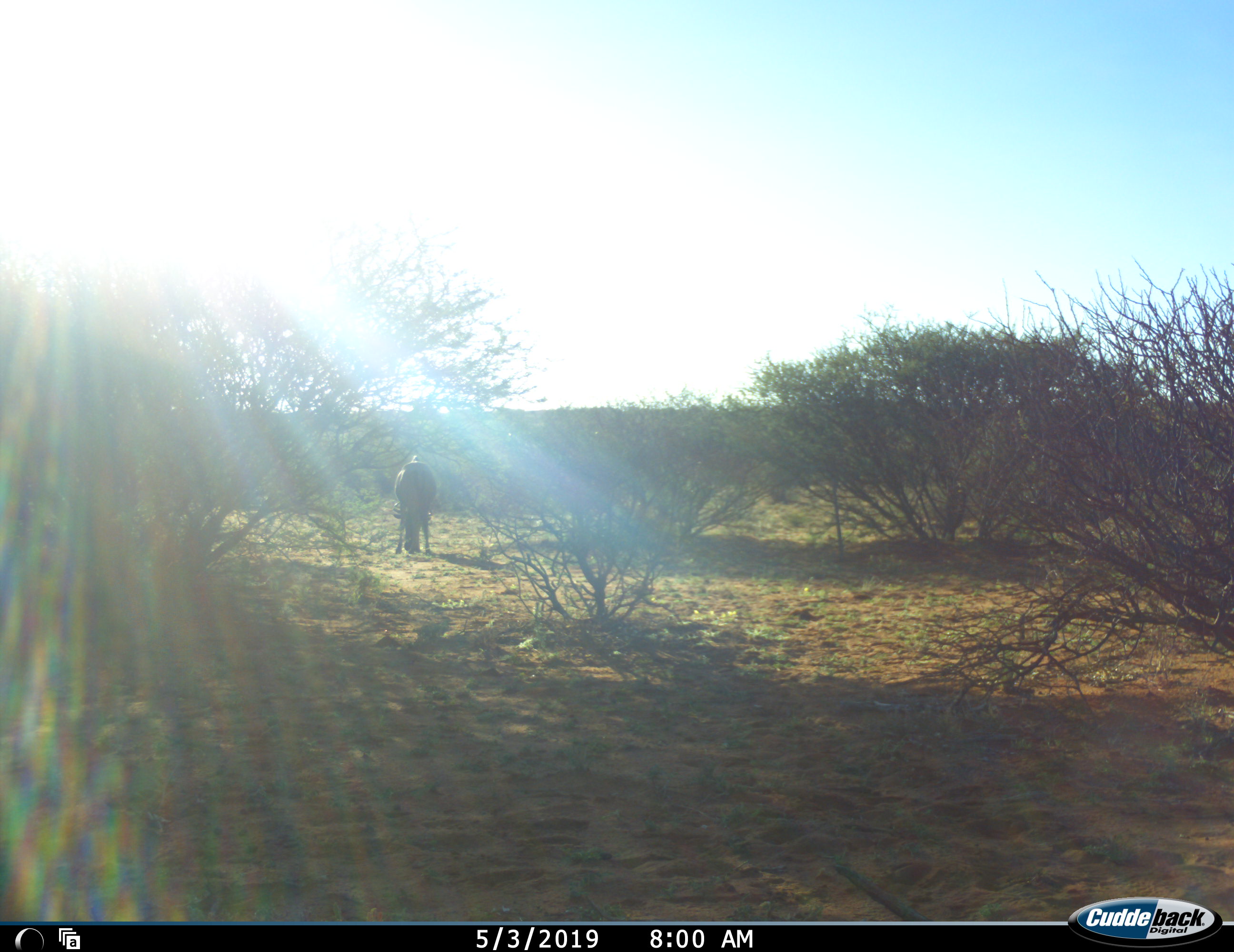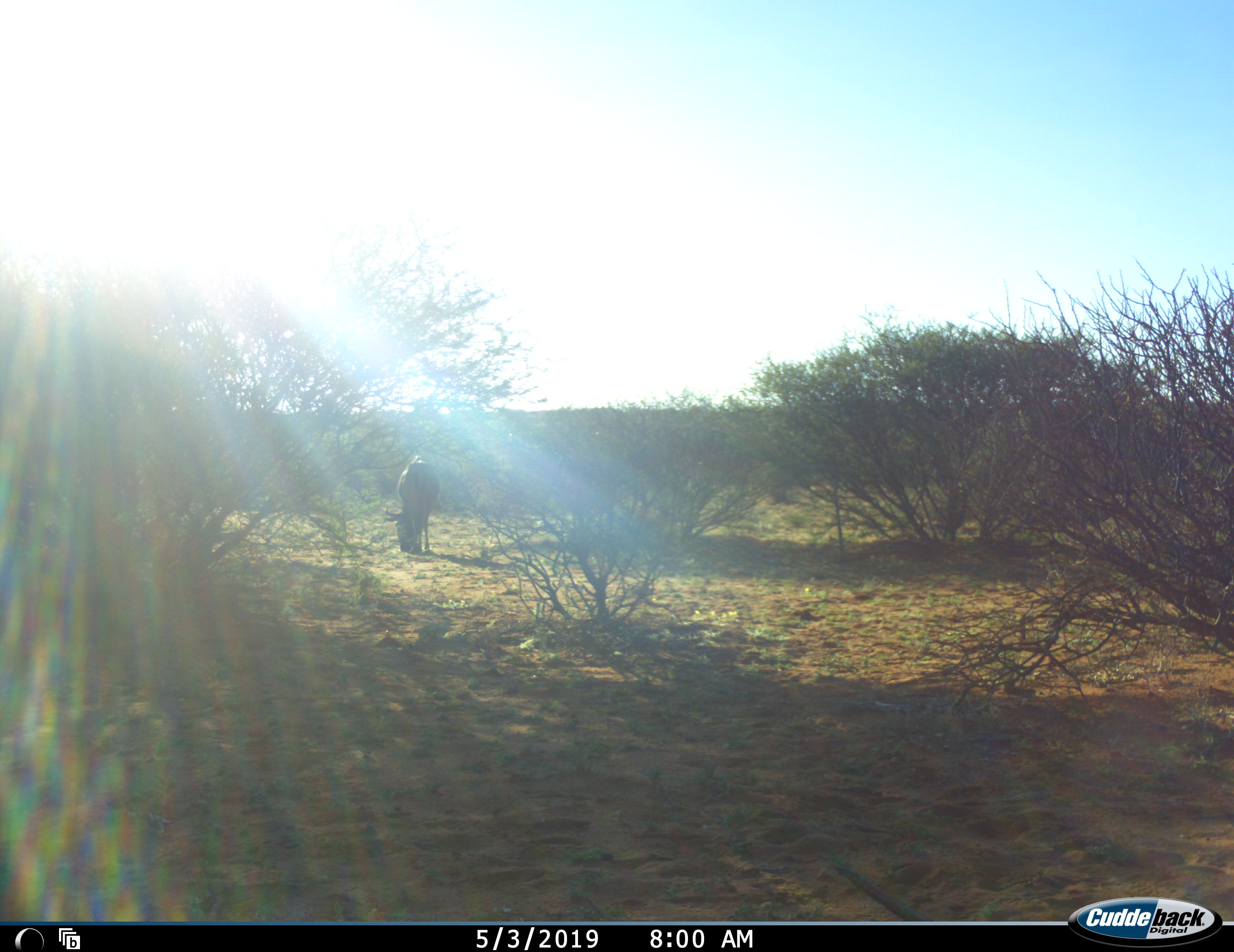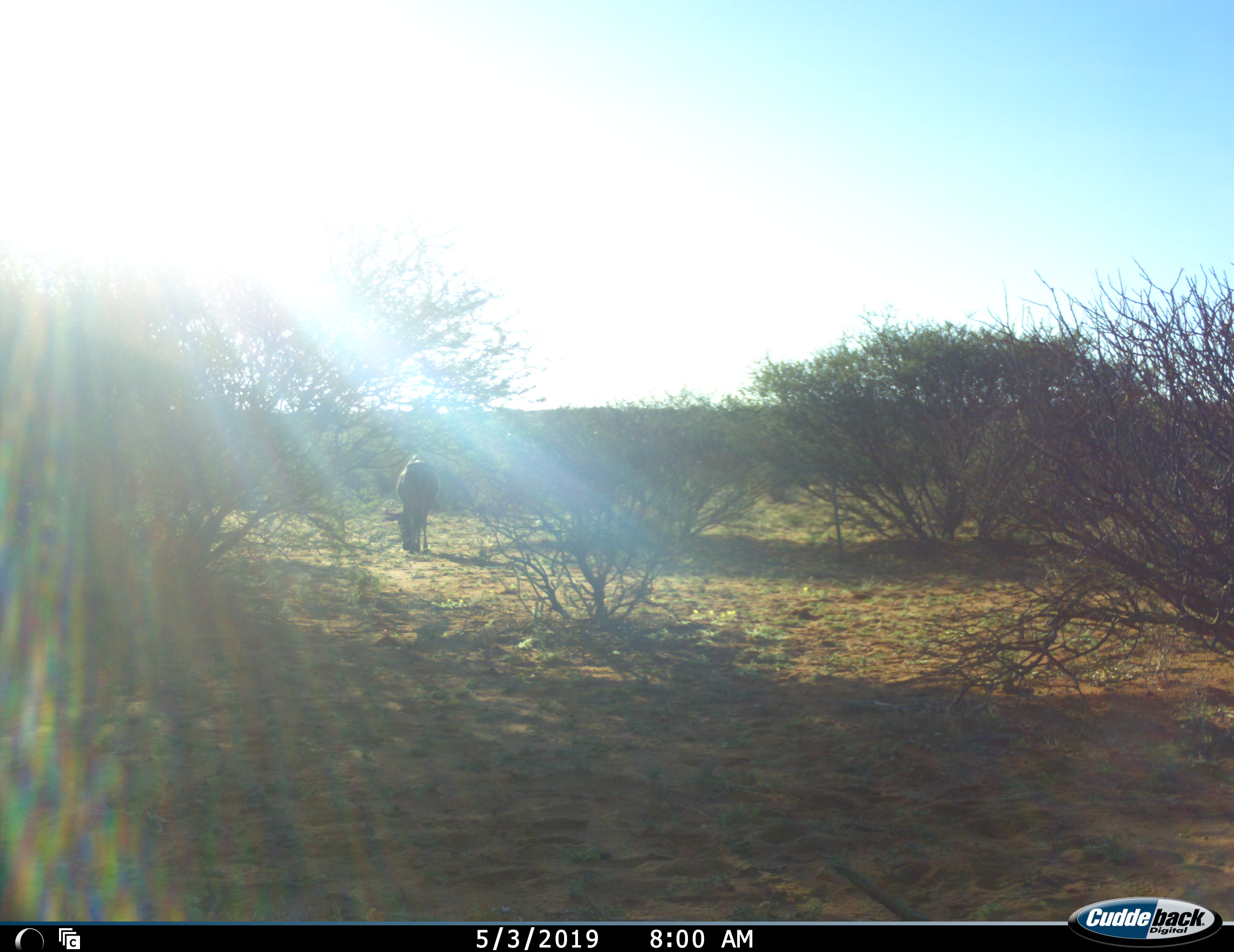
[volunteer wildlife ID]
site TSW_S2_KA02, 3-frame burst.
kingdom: Animalia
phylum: Chordata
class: Mammalia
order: Artiodactyla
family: Bovidae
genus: Connochaetes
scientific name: Connochaetes taurinus taurinus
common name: blue wildebeest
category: wildebeestblue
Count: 1.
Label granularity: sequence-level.